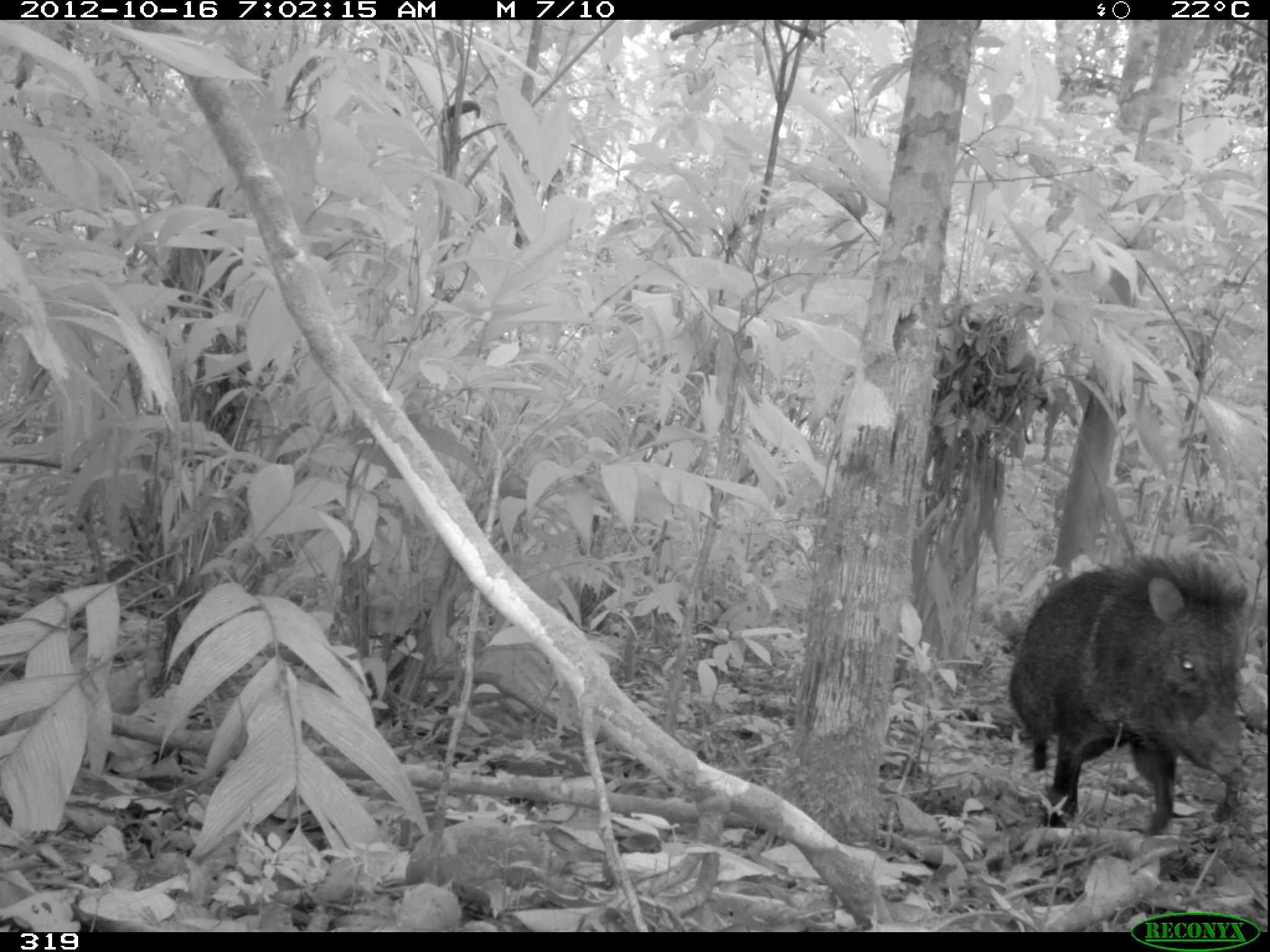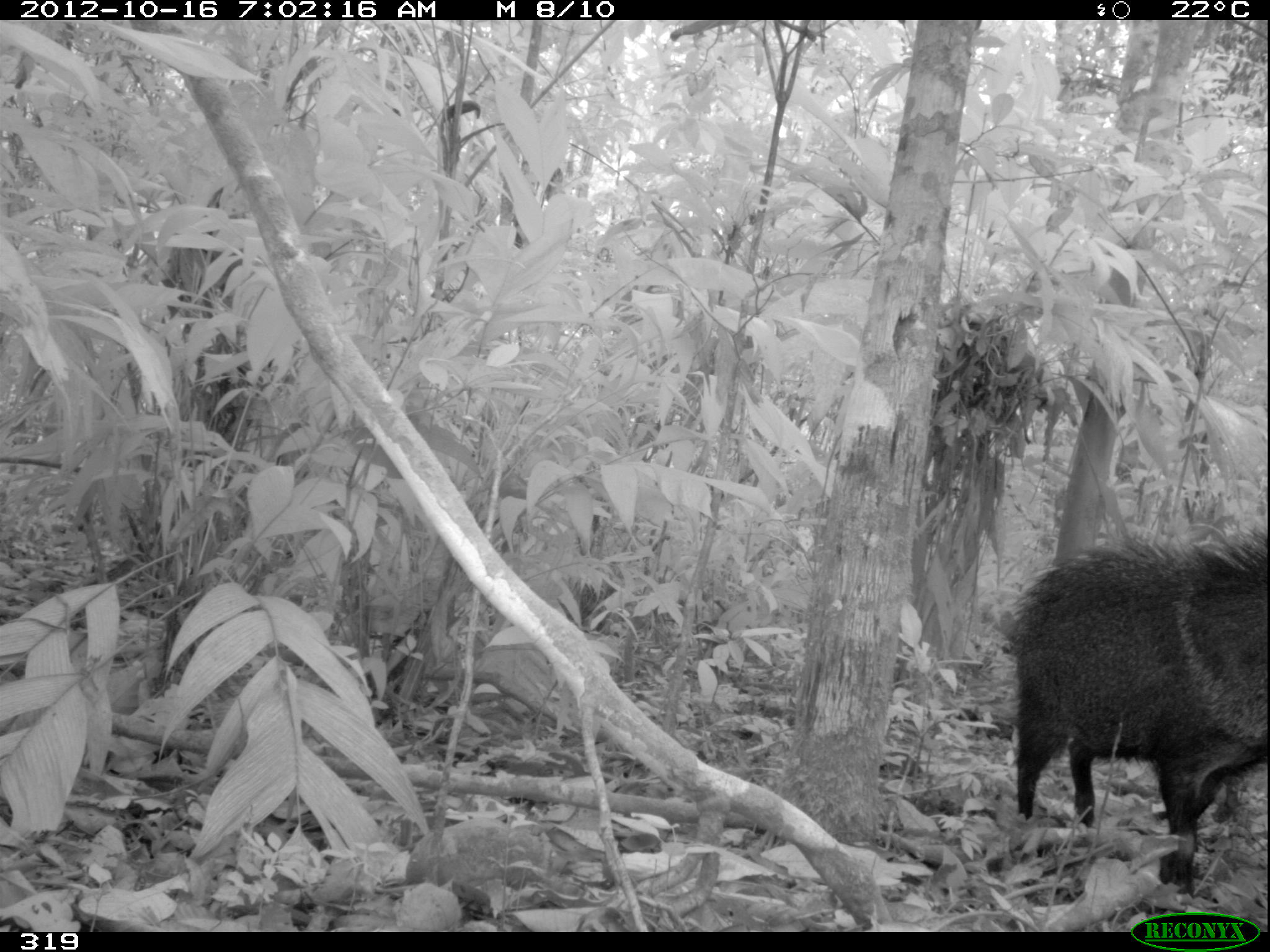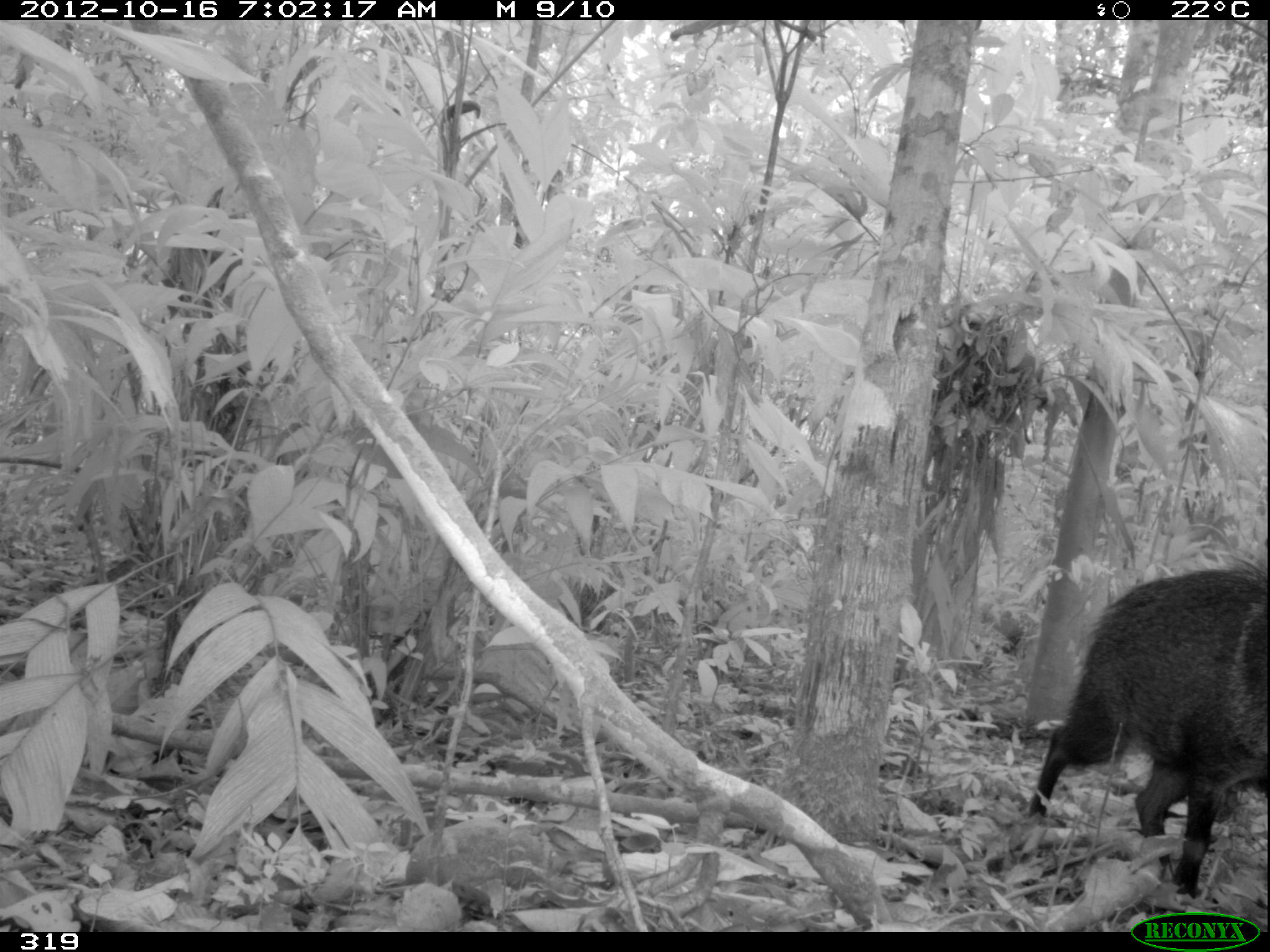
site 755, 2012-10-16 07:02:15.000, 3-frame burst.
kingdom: Animalia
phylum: Chordata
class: Mammalia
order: Artiodactyla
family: Tayassuidae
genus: Pecari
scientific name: Pecari tajacu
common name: collared peccary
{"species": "Pecari tajacu (collared peccary)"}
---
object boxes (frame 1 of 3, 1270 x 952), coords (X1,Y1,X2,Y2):
pecari tajacu: (1005,548,1253,835)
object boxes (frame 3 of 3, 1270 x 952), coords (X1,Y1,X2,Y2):
pecari tajacu: (1024,553,1266,898)